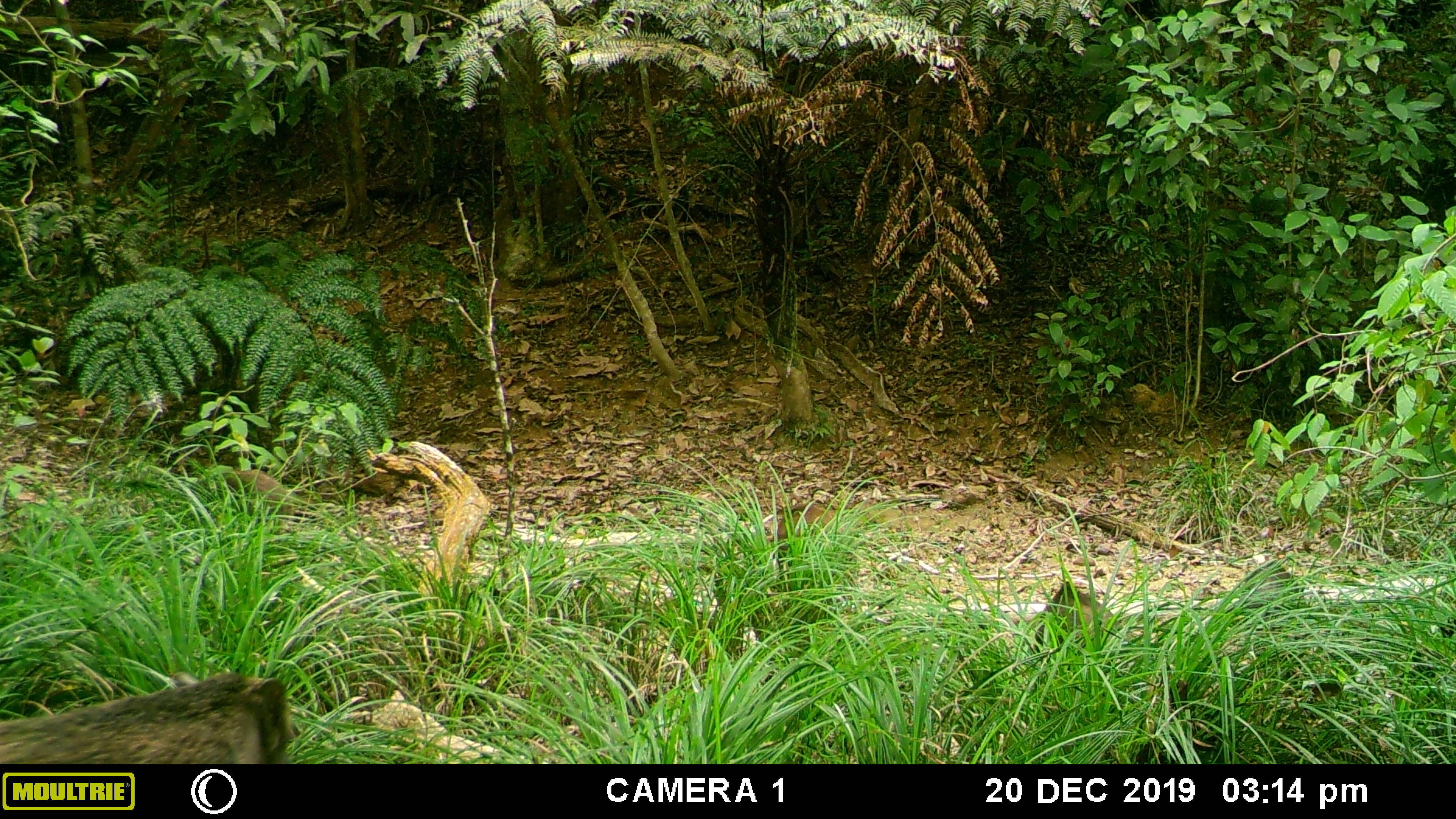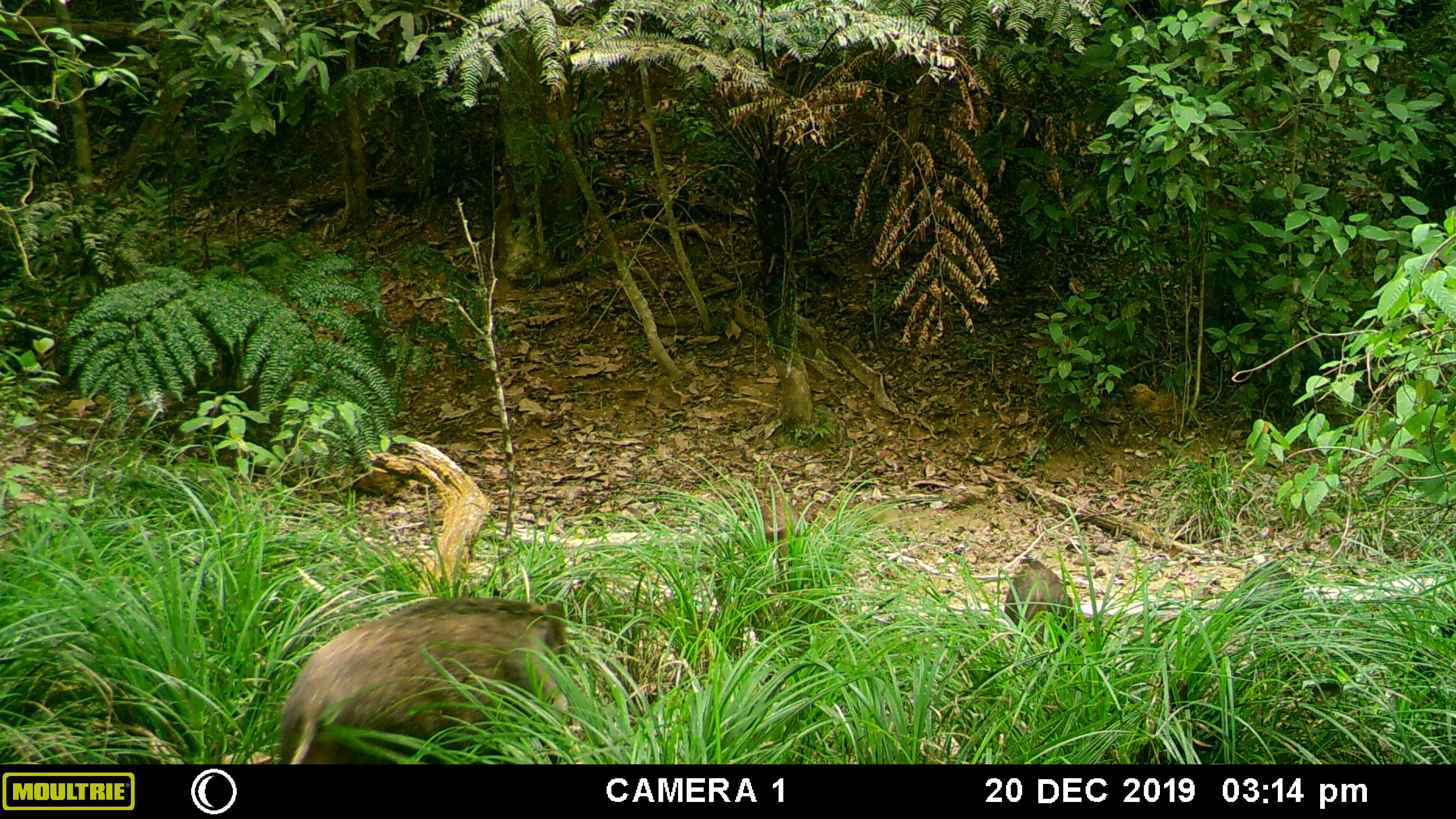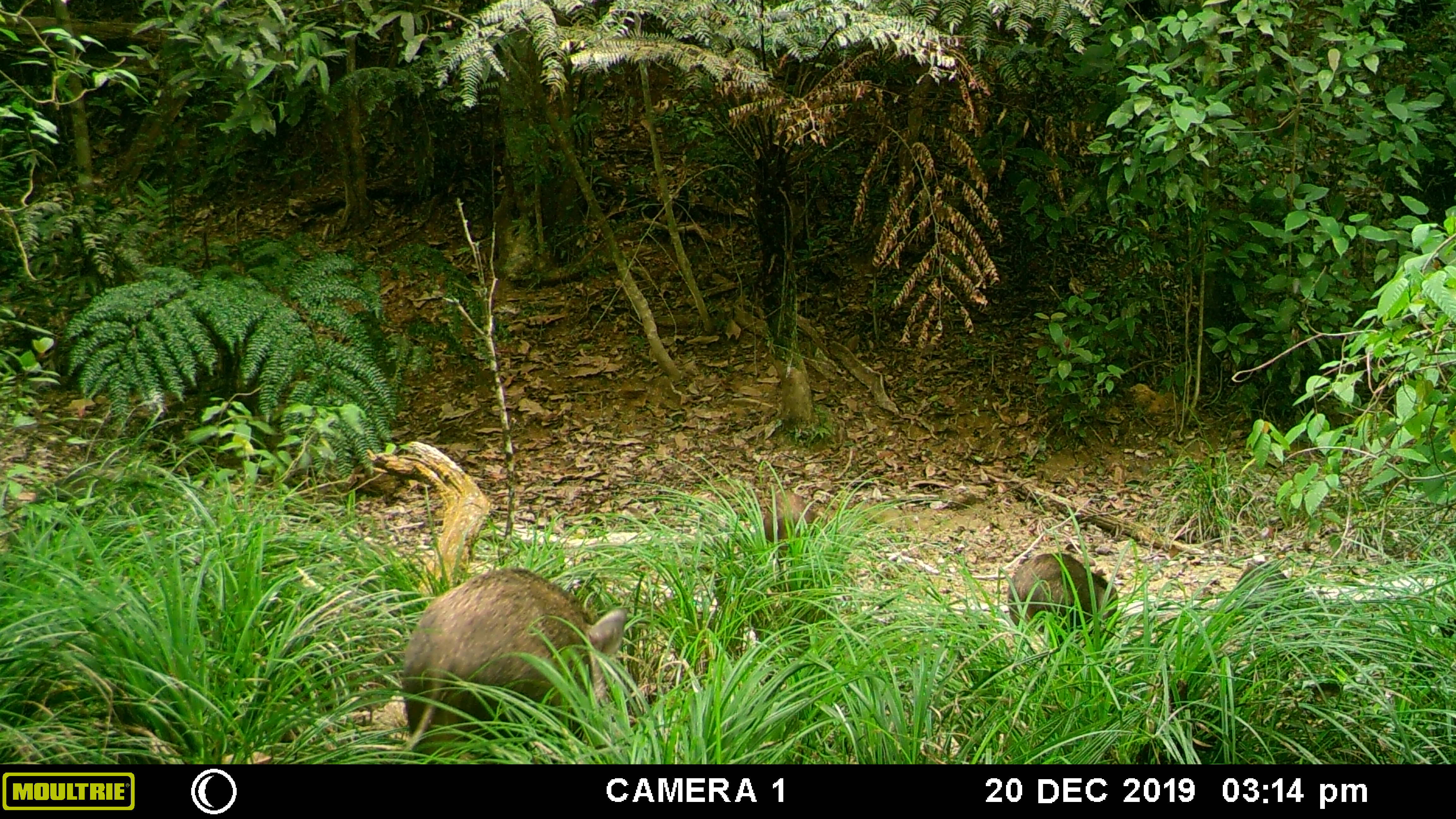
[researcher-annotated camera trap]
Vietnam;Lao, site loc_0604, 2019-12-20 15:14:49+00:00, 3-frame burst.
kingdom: Animalia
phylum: Chordata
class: Mammalia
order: Artiodactyla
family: Suidae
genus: Sus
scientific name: Sus scrofa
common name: eurasian wild pig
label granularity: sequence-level